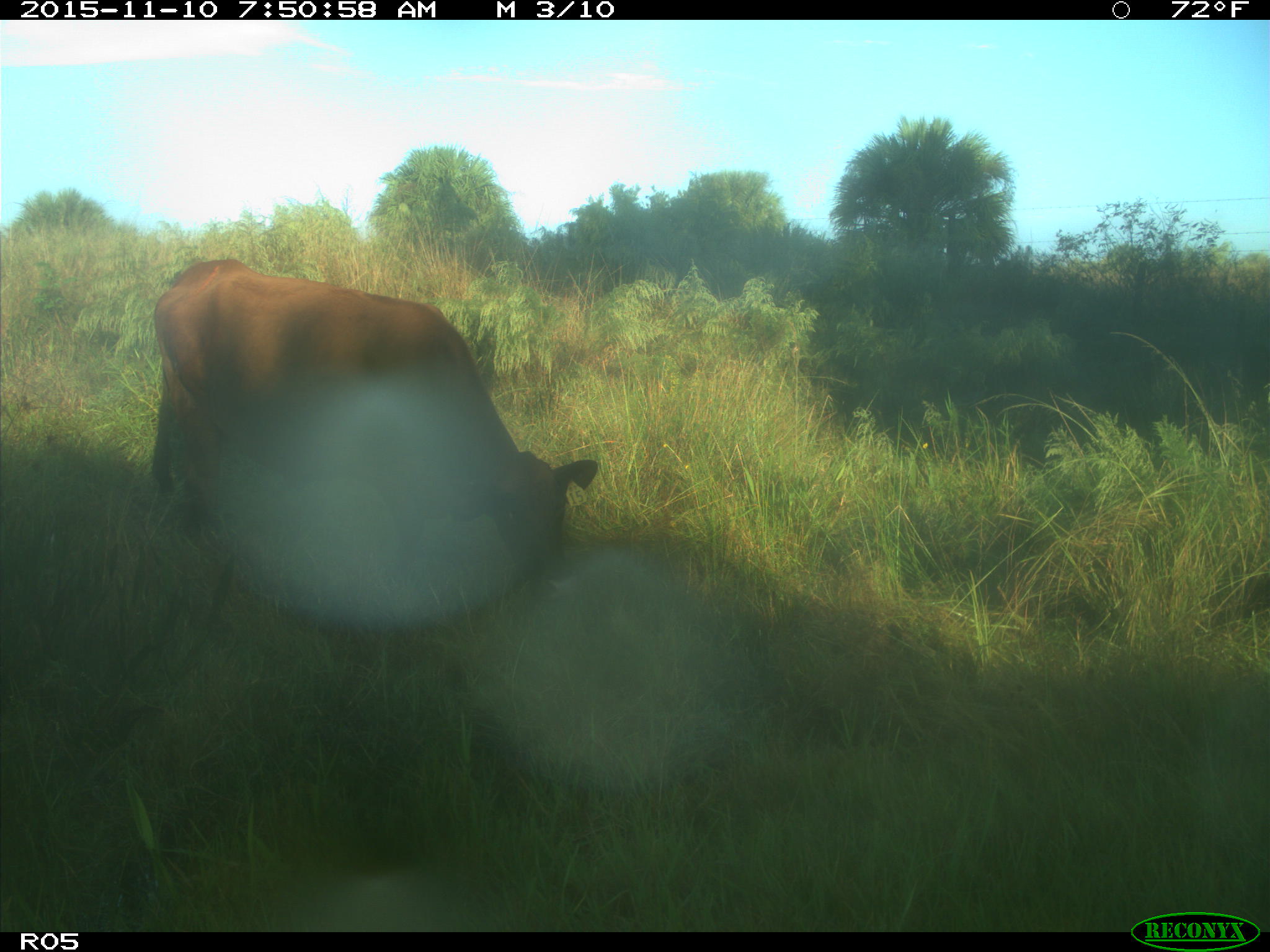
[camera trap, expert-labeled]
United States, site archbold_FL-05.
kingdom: Animalia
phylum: Chordata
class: Mammalia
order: Artiodactyla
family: Bovidae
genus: Bos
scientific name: Bos taurus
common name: domestic cow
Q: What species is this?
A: Bos taurus (domestic cow).